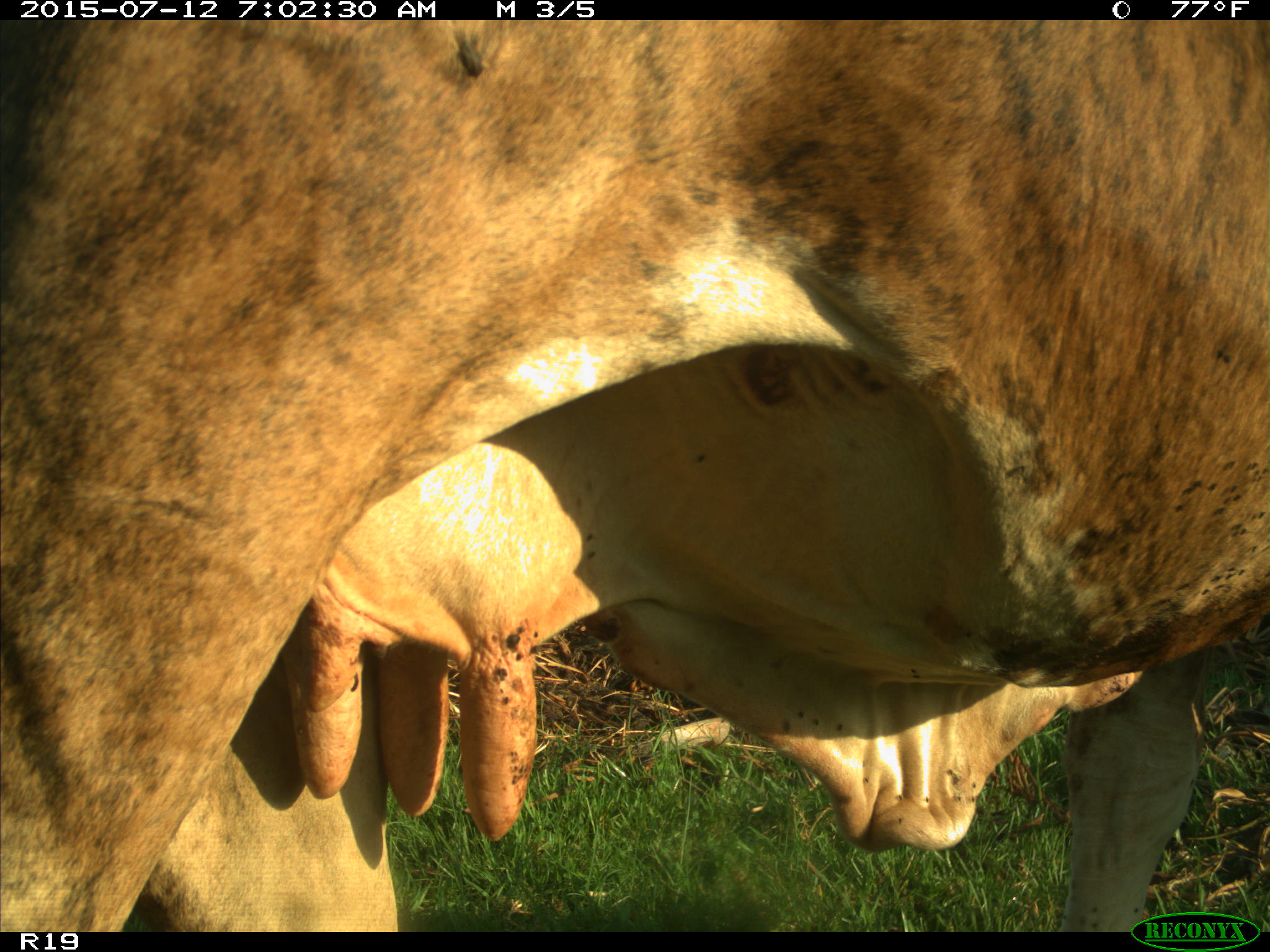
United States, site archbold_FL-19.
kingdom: Animalia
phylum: Chordata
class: Mammalia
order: Artiodactyla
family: Bovidae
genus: Bos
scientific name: Bos taurus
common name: domestic cow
Bos taurus (domestic cow).